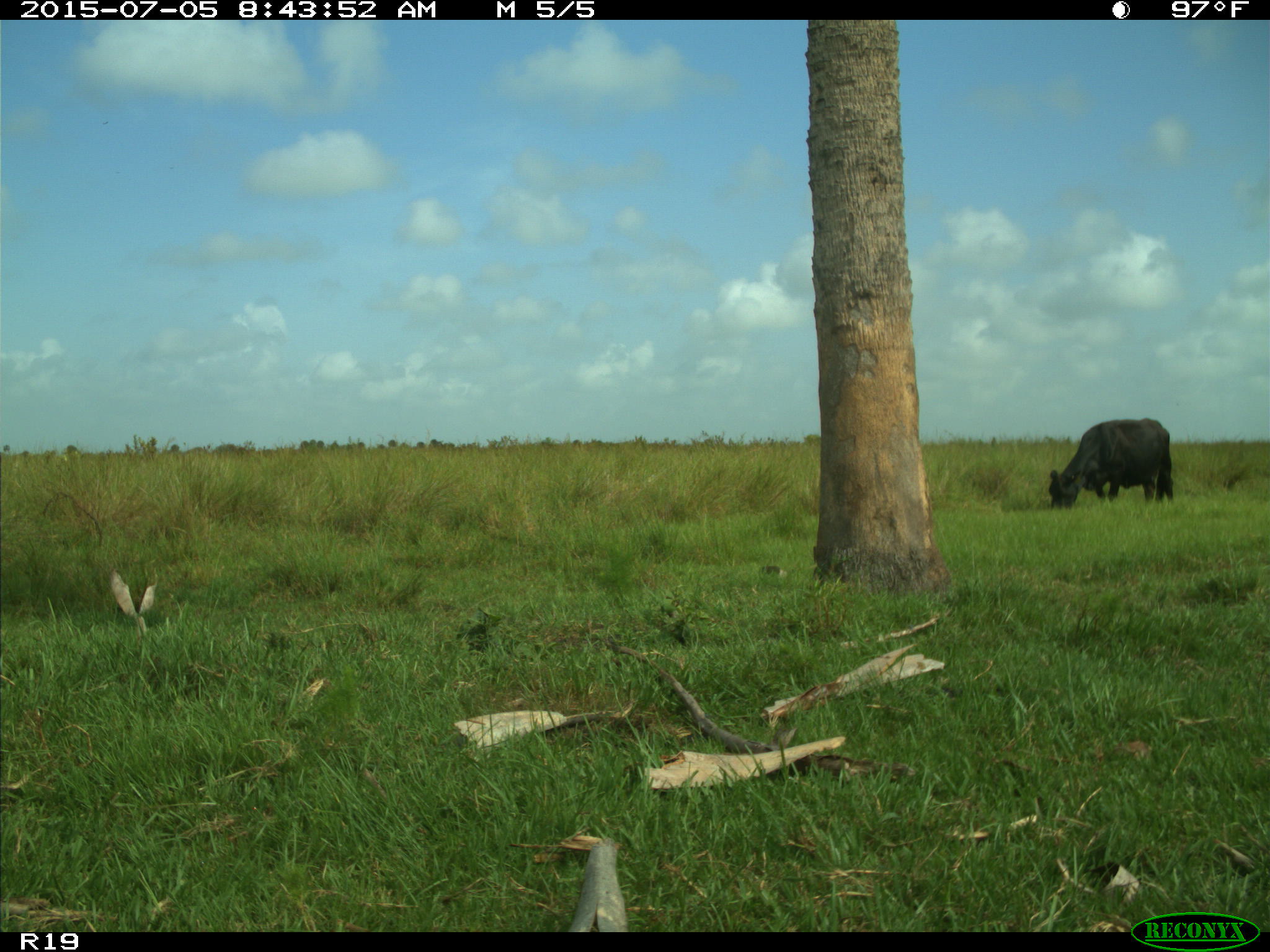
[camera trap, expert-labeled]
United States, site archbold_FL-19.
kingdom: Animalia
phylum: Chordata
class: Mammalia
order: Artiodactyla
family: Bovidae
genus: Bos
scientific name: Bos taurus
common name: domestic cow